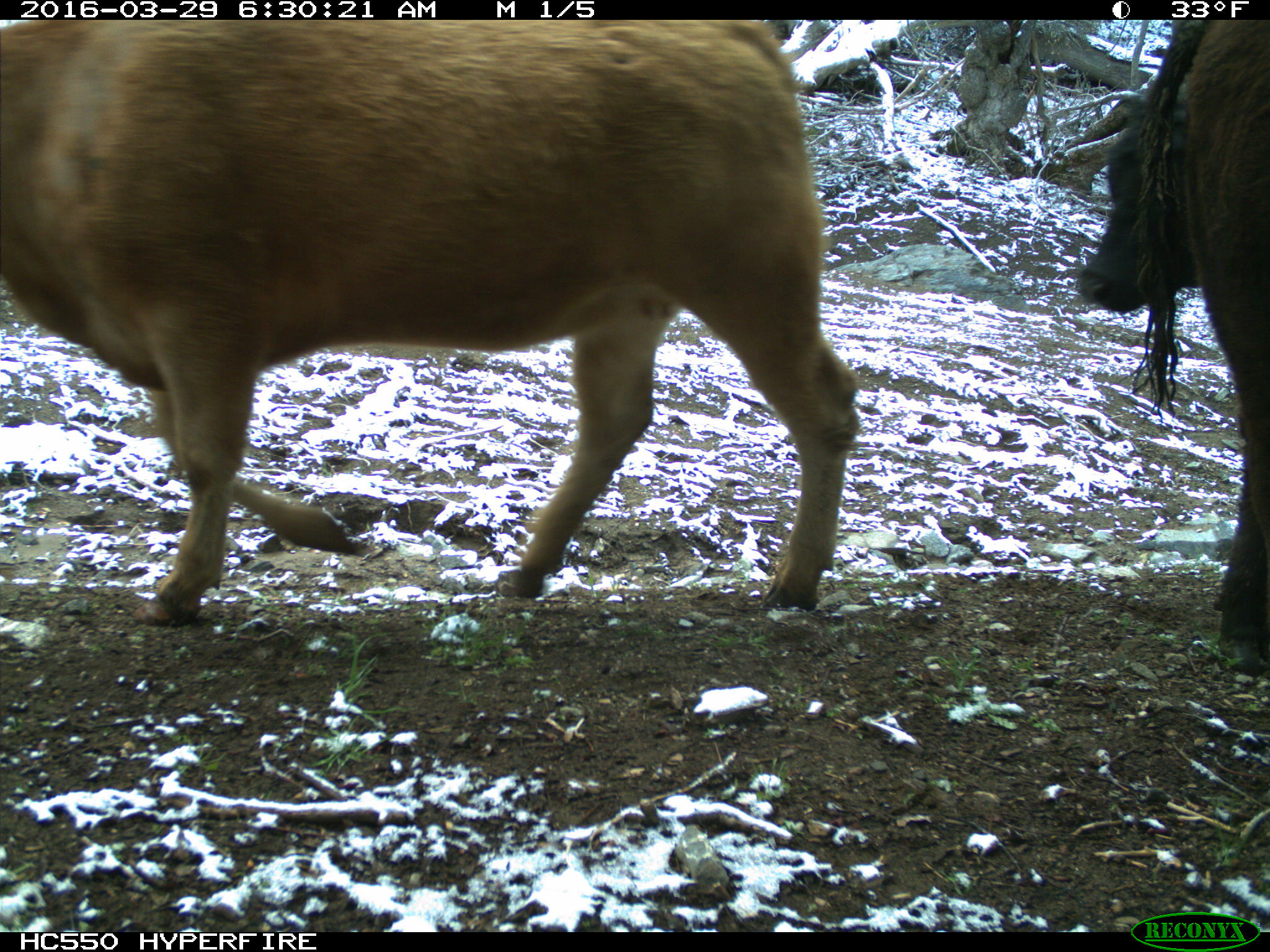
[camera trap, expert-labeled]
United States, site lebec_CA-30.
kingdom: Animalia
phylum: Chordata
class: Mammalia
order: Artiodactyla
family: Bovidae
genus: Bos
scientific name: Bos taurus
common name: domestic cow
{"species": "Bos taurus (domestic cow)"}